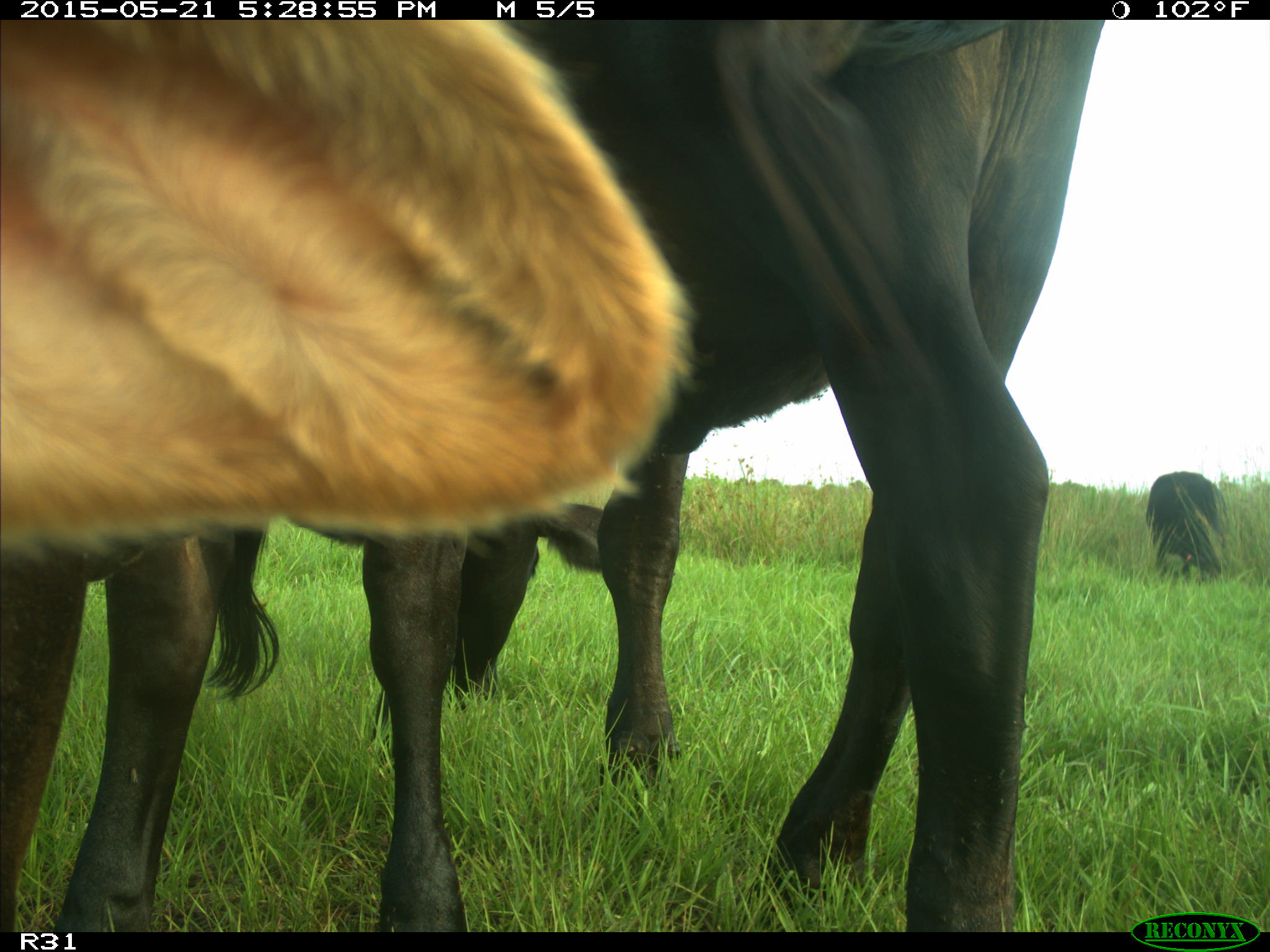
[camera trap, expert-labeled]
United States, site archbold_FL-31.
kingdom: Animalia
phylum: Chordata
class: Mammalia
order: Artiodactyla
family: Bovidae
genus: Bos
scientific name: Bos taurus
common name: domestic cow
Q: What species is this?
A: Bos taurus (domestic cow).